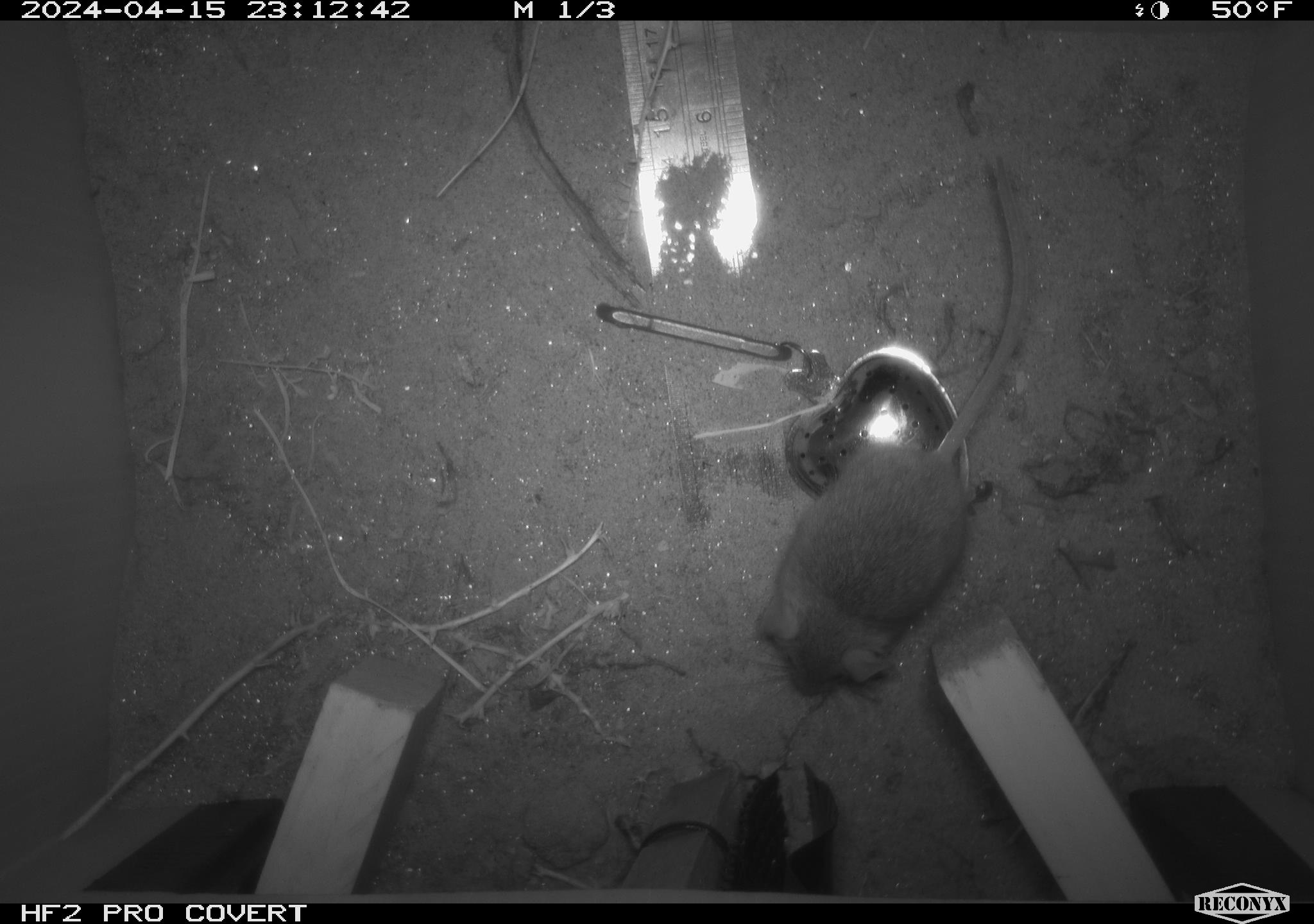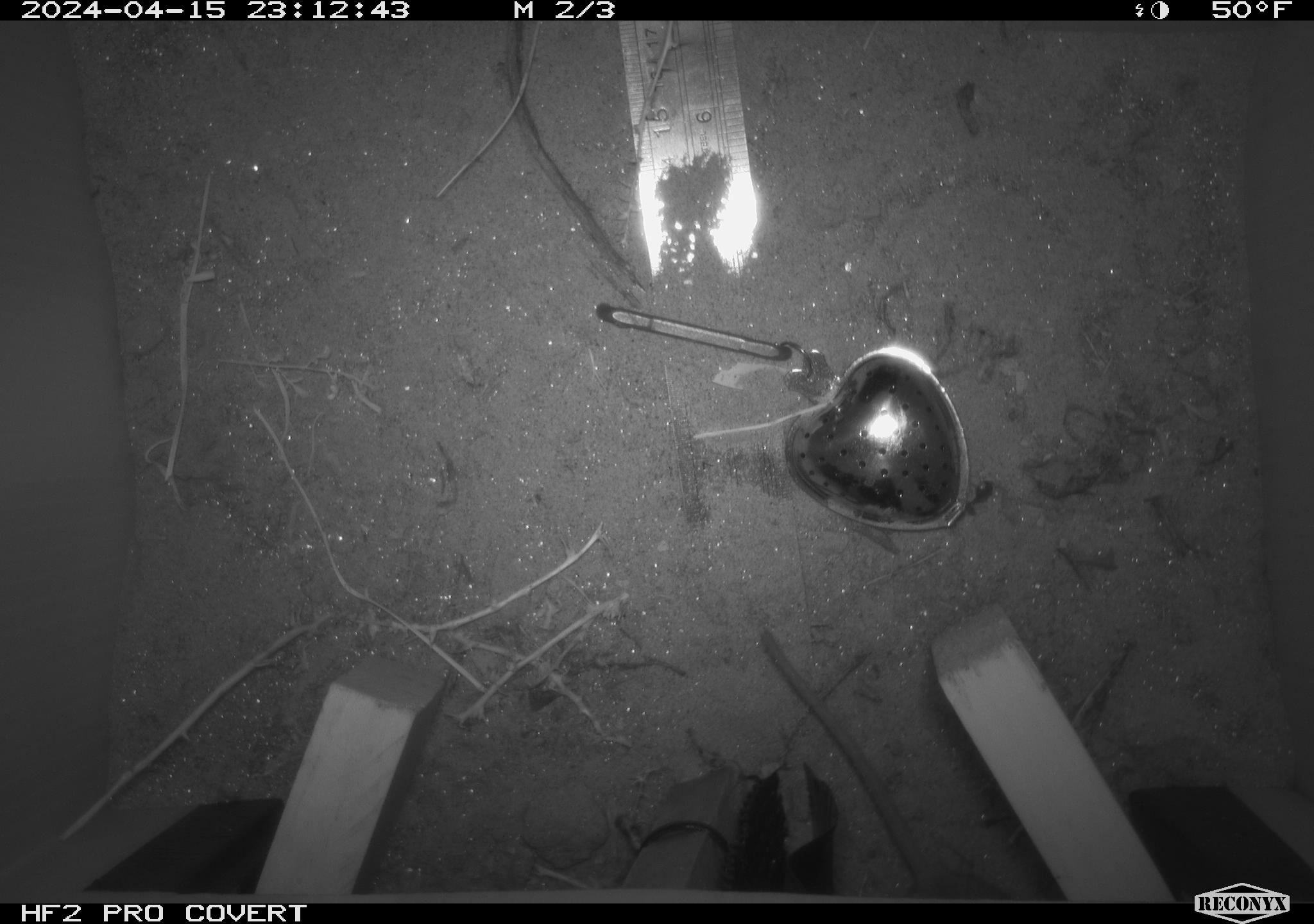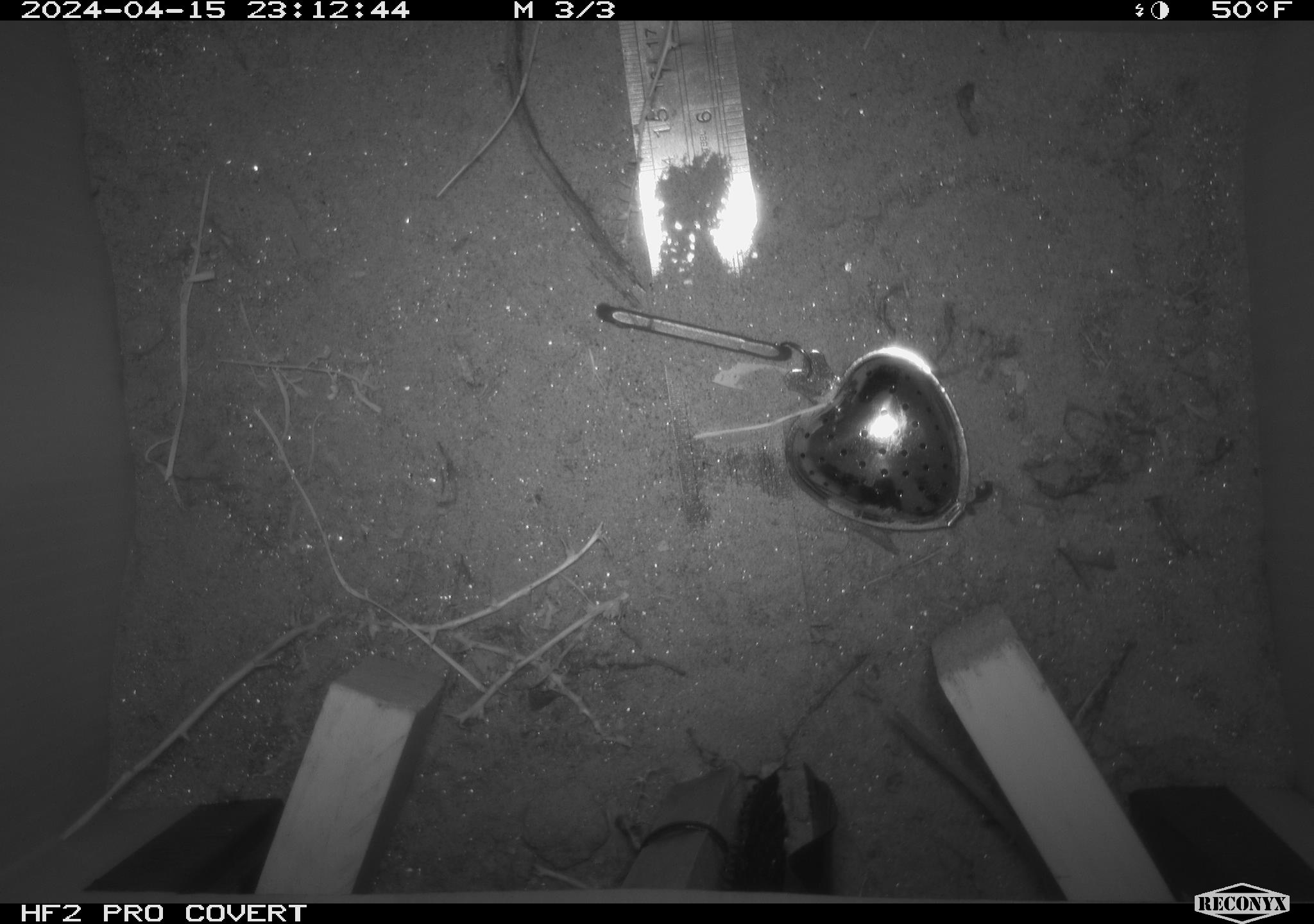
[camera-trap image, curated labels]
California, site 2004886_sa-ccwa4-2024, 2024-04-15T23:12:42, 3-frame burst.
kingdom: Animalia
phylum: Chordata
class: Mammalia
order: Rodentia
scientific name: Rodentia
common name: woodrat or rat or mouse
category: woodrat or rat or mouse species